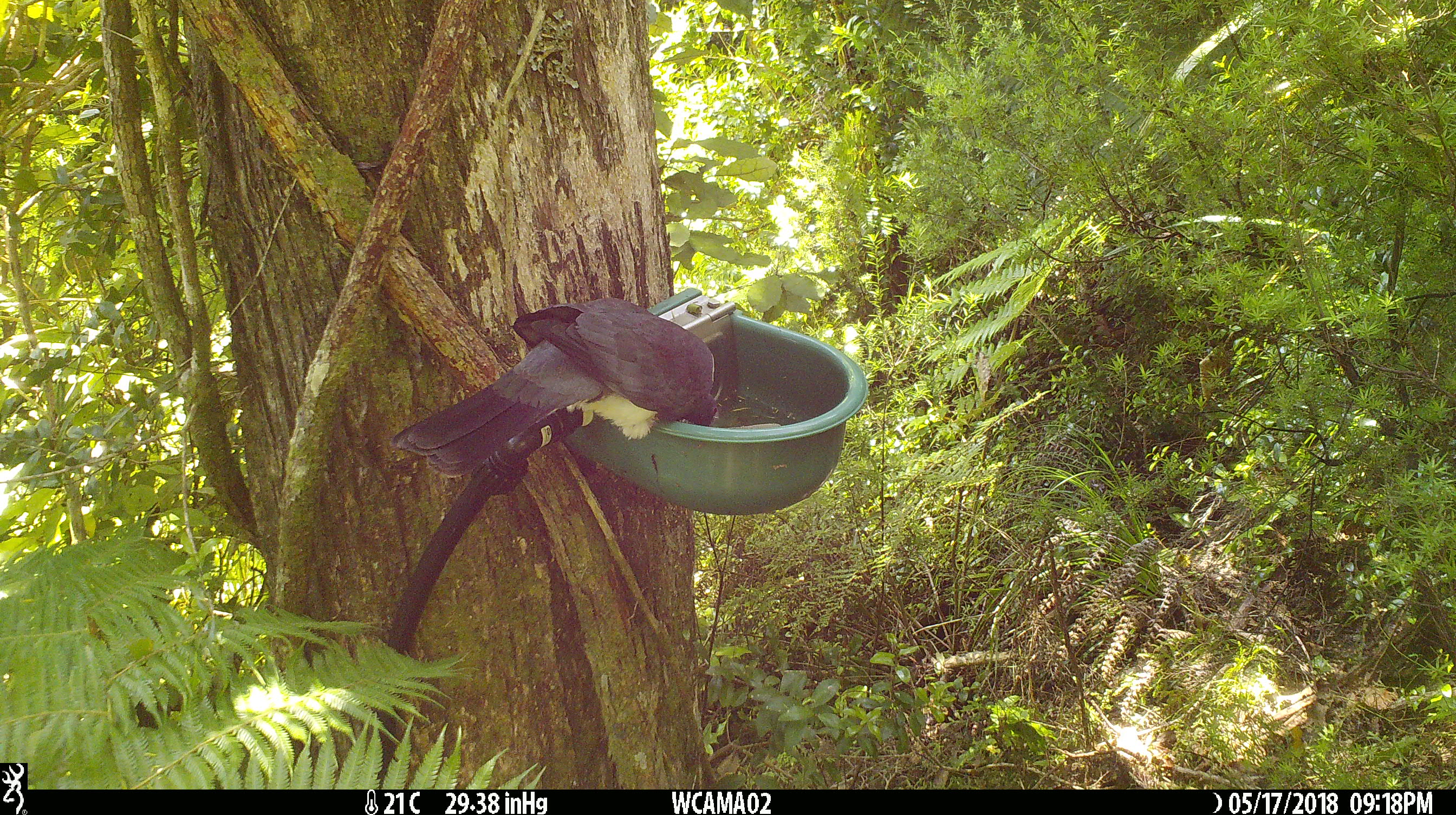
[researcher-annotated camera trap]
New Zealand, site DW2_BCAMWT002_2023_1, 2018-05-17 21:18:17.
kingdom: Animalia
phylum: Chordata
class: Aves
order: Columbiformes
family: Columbidae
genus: Hemiphaga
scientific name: Hemiphaga novaeseelandiae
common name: new zealand pigeon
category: kereru